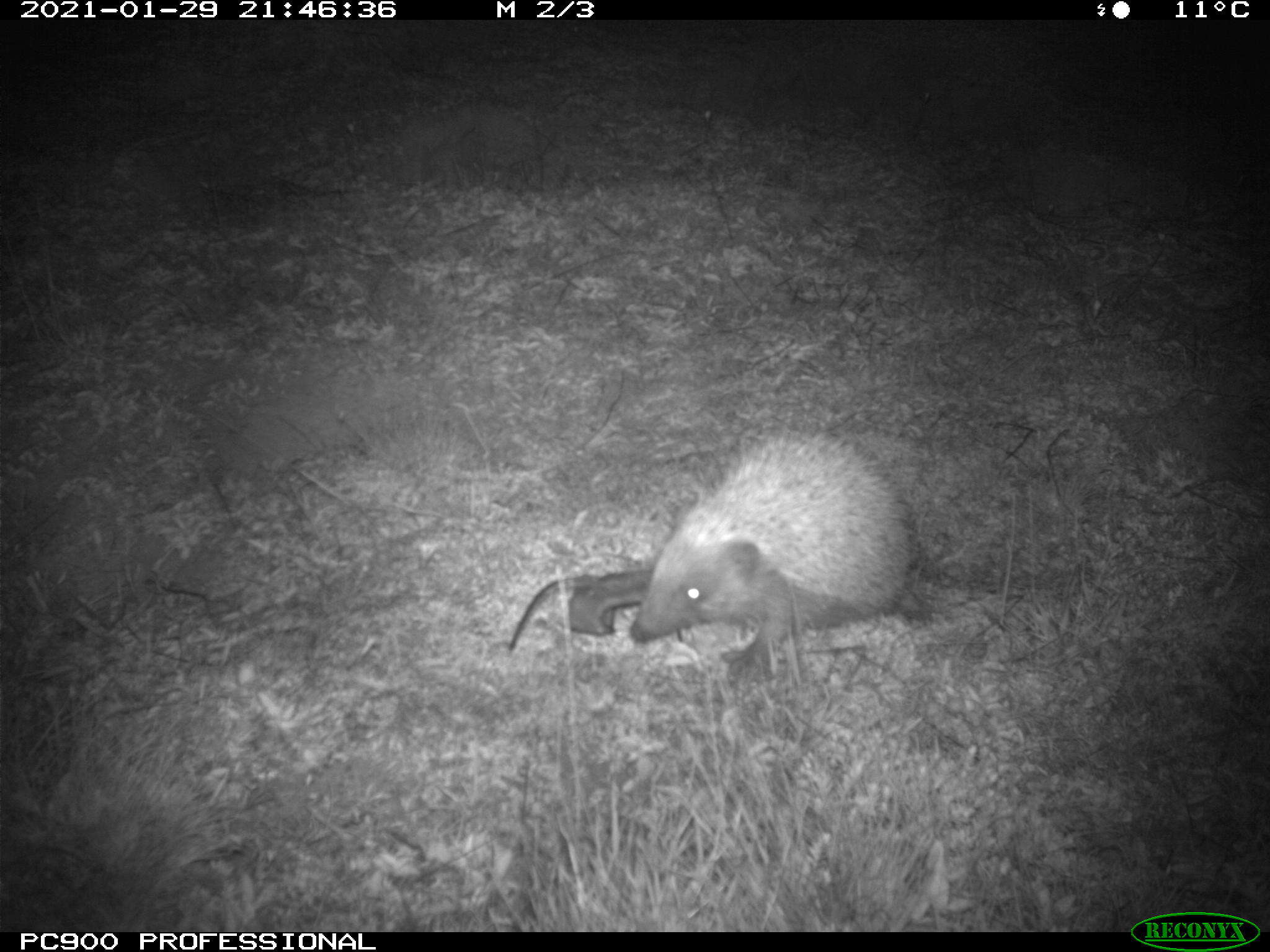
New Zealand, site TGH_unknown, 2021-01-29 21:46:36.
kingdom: Animalia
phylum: Chordata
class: Mammalia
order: Eulipotyphla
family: Erinaceidae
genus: Erinaceus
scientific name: Erinaceus europaeus europaeus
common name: european hedgehog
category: hedgehog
Hedgehog (european hedgehog) (Erinaceus europaeus europaeus).